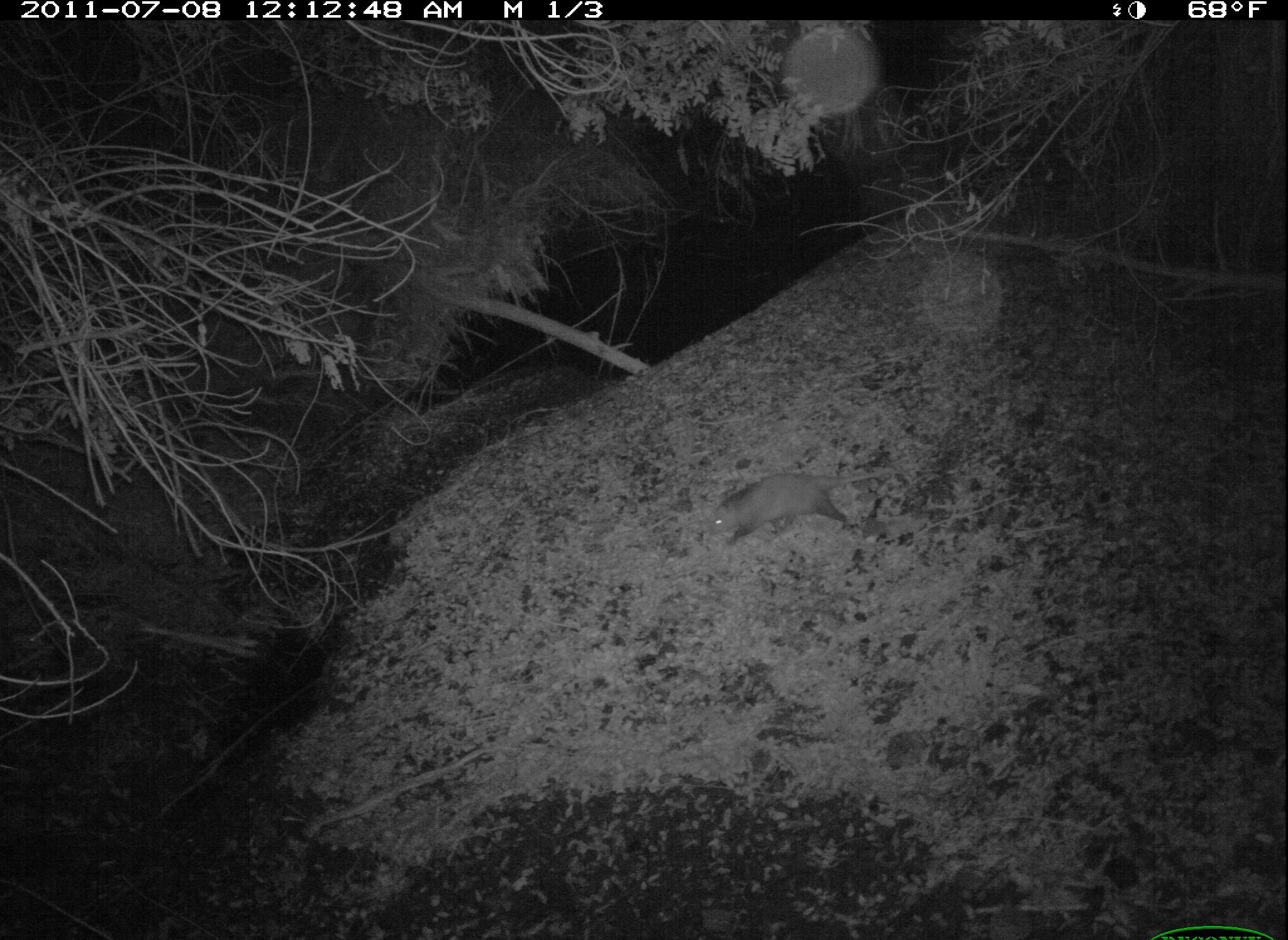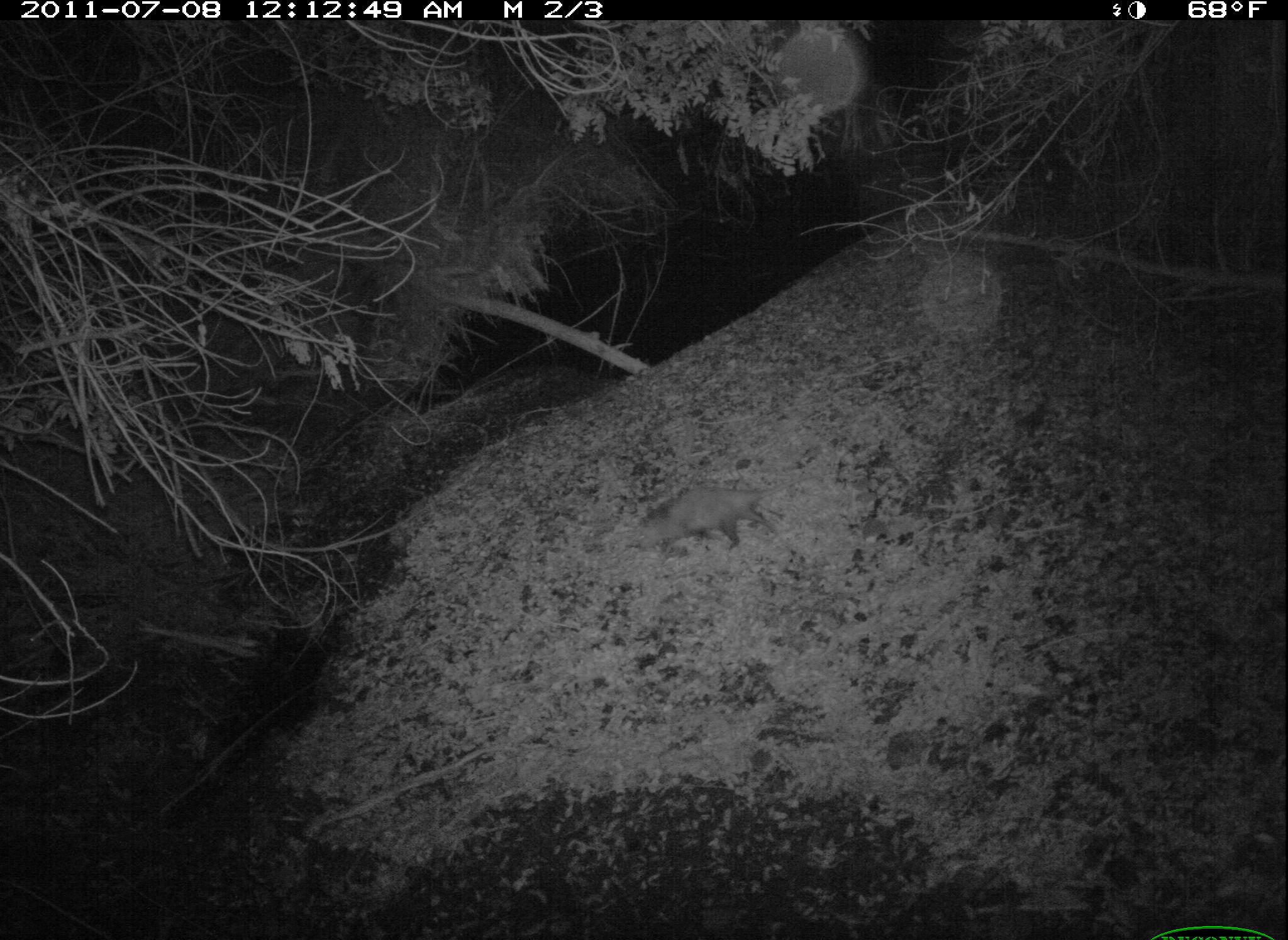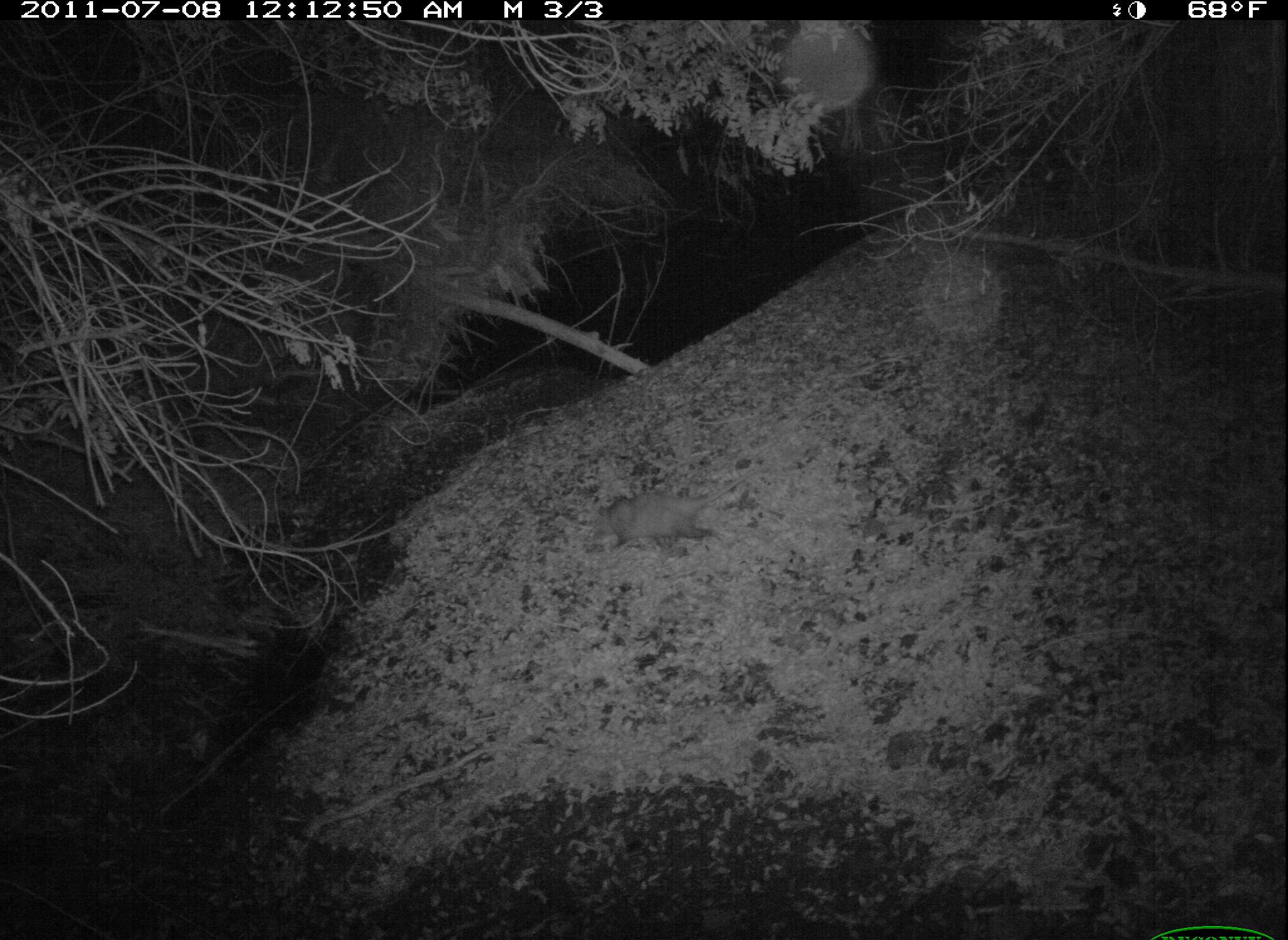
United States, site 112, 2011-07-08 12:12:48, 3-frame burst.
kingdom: Animalia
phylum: Chordata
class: Mammalia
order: Didelphimorphia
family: Didelphidae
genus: Didelphis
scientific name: Didelphis virginiana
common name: virginia opossum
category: opossum